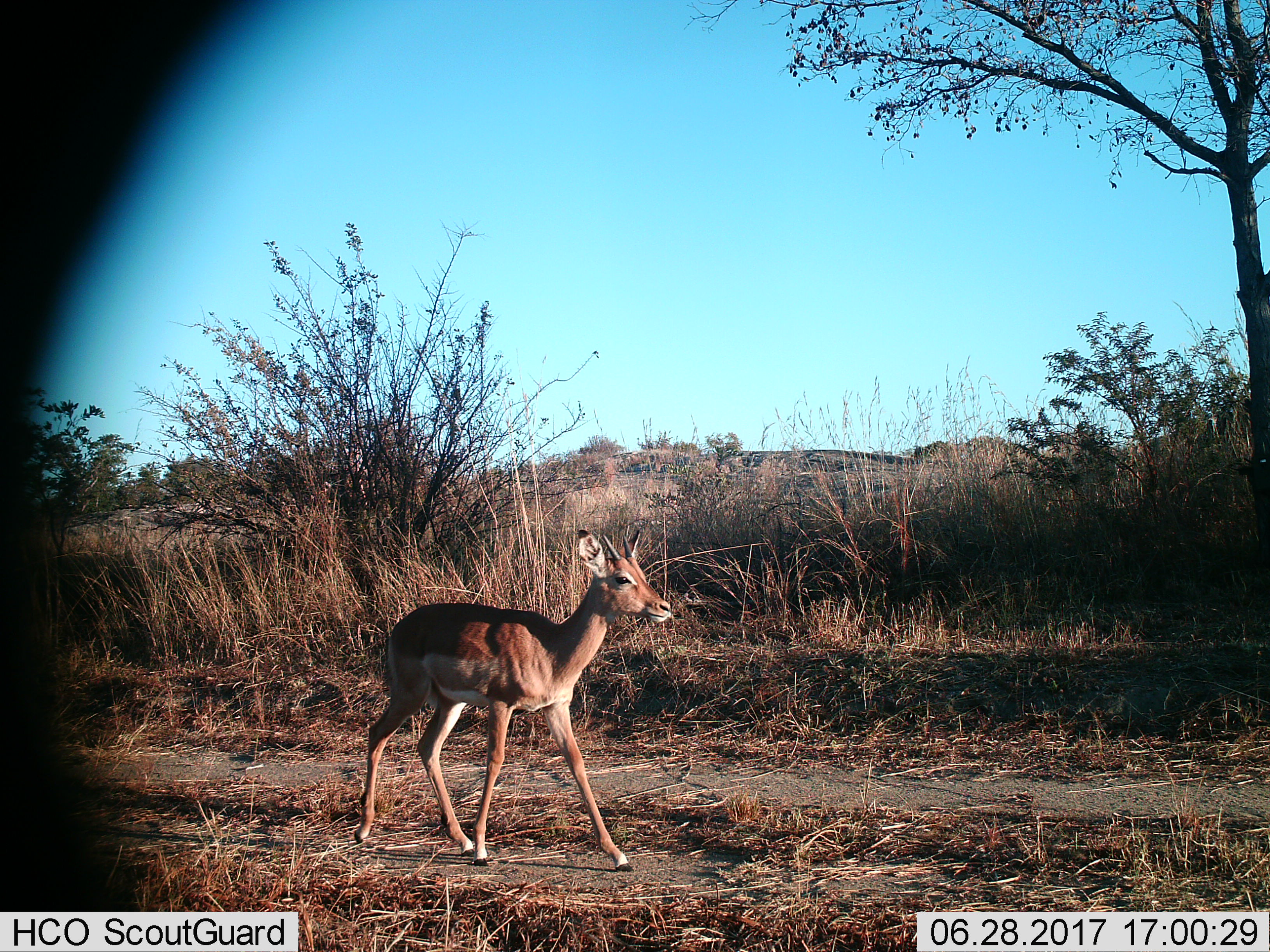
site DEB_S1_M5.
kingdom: Animalia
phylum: Chordata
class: Mammalia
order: Artiodactyla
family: Bovidae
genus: Aepyceros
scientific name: Aepyceros melampus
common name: impala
Impala (Aepyceros melampus), count 1. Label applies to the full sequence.